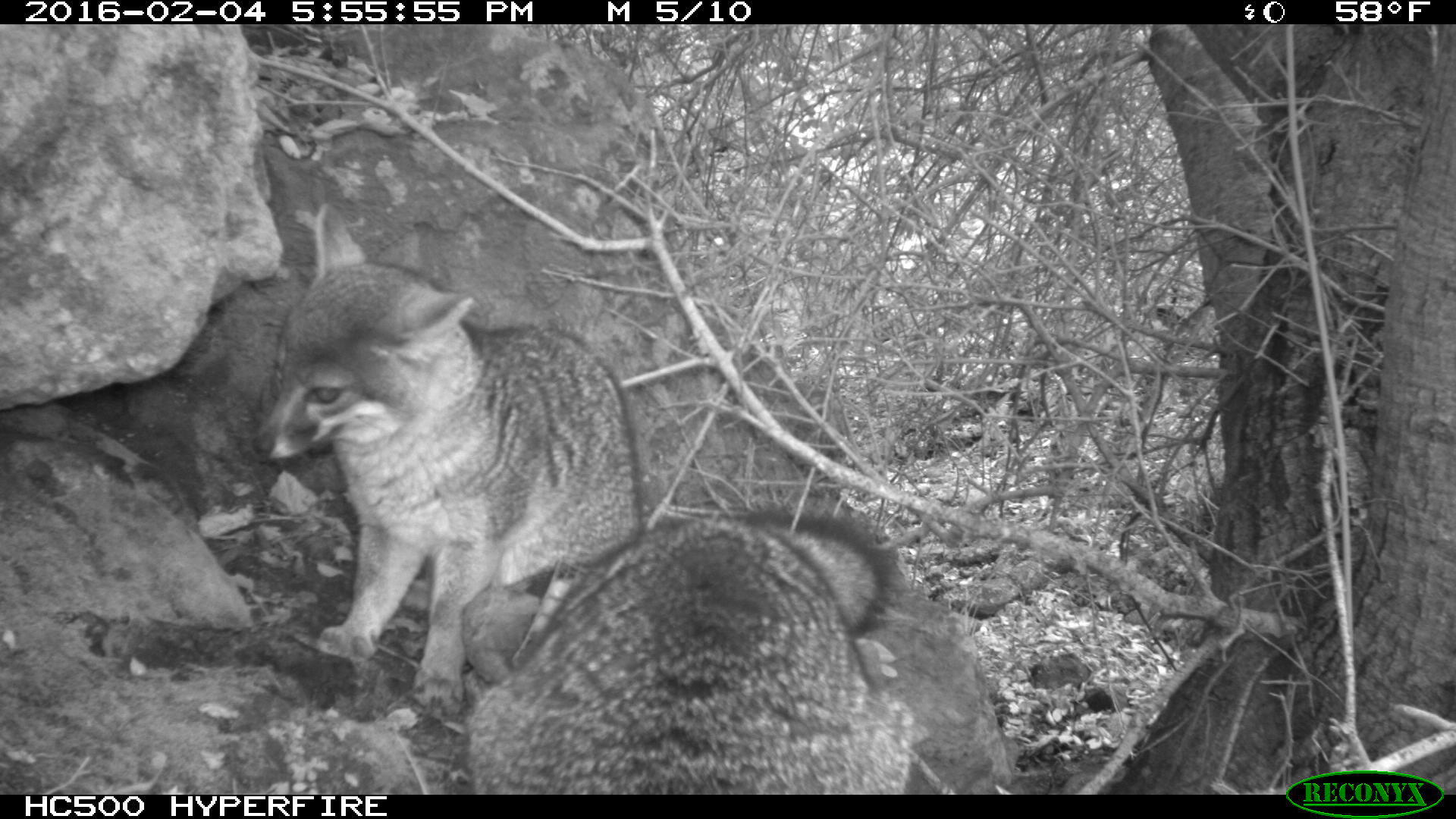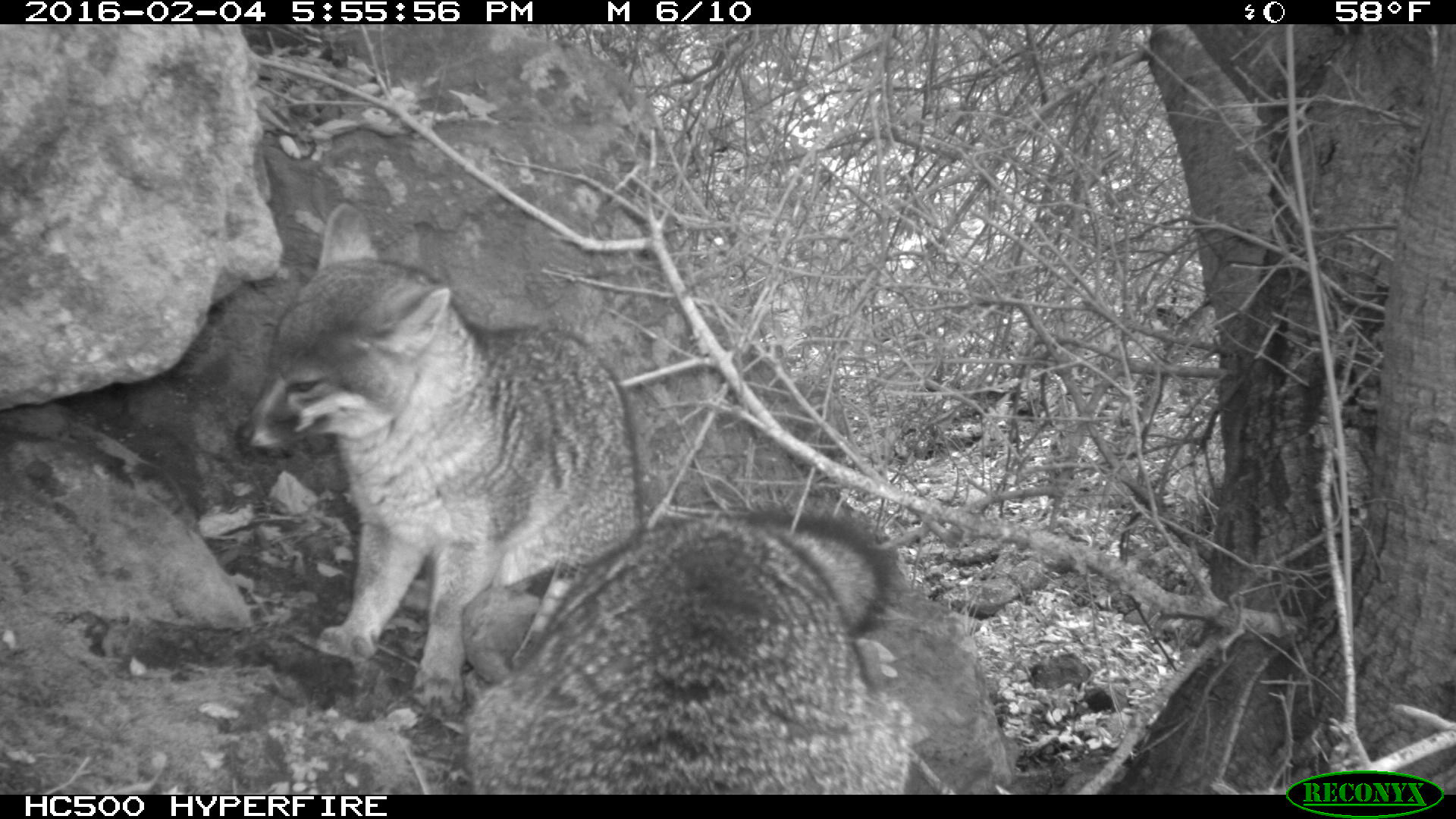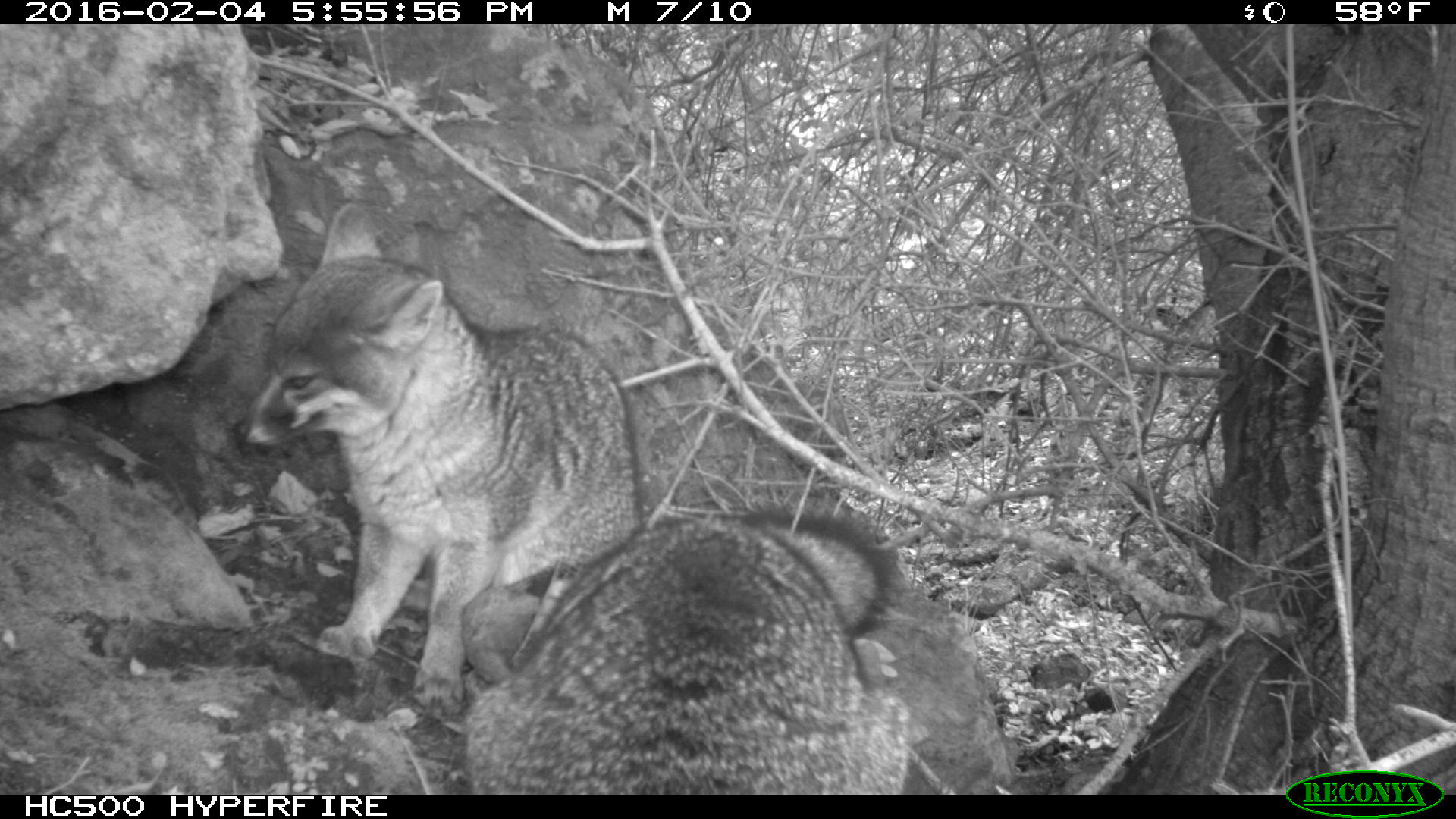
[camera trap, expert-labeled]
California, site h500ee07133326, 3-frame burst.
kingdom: Animalia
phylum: Chordata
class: Mammalia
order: Carnivora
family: Canidae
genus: Urocyon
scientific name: Urocyon littoralis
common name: island fox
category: fox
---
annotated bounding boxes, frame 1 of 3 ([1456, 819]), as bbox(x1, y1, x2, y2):
fox: bbox(252, 202, 639, 714); bbox(463, 511, 912, 794)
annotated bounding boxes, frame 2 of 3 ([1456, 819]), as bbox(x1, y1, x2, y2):
fox: bbox(233, 204, 895, 714); bbox(463, 499, 912, 795)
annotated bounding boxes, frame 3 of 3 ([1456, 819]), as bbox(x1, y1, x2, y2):
fox: bbox(231, 202, 639, 709); bbox(466, 510, 910, 794)